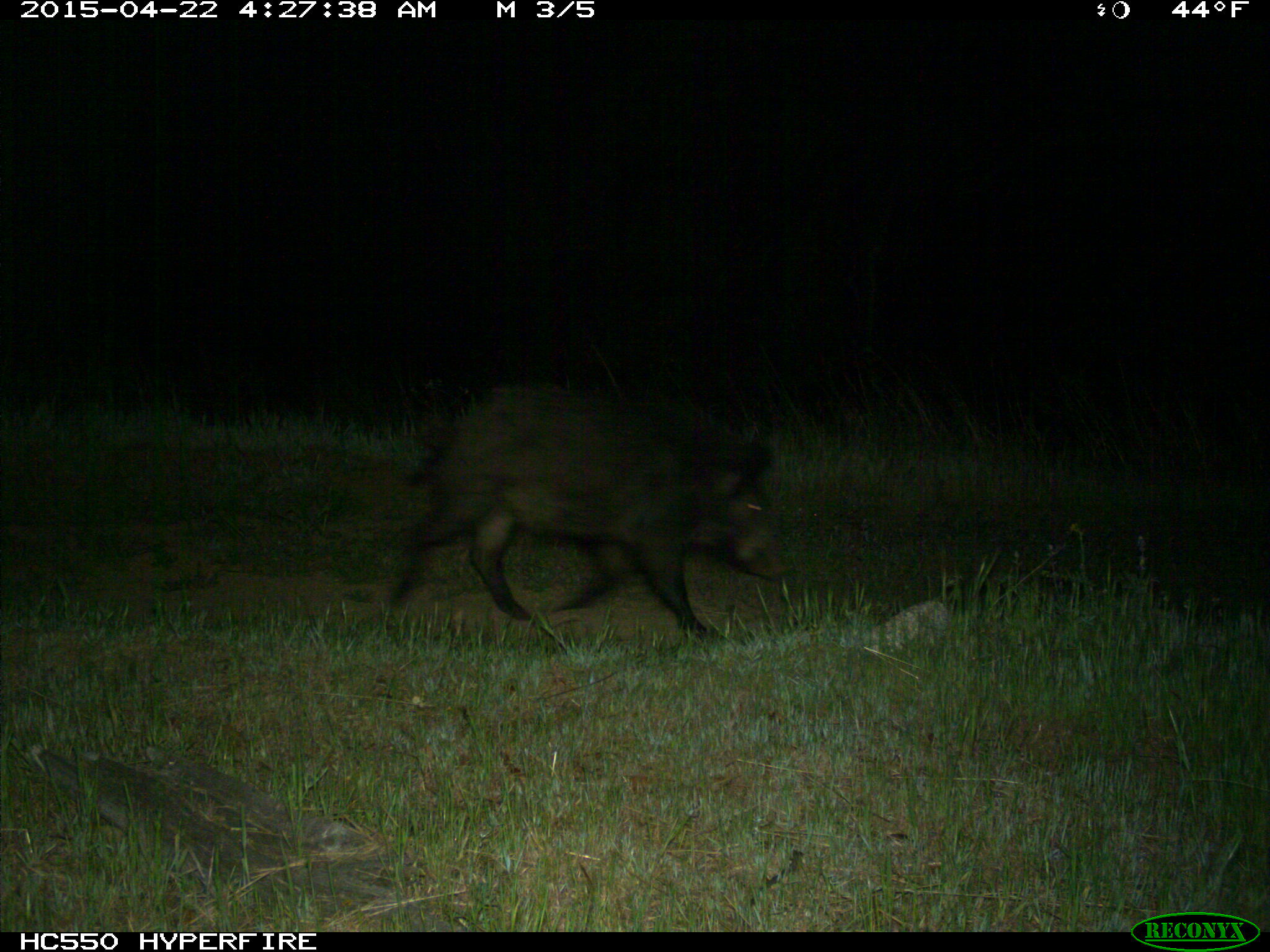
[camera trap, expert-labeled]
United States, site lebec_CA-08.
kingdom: Animalia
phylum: Chordata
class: Mammalia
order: Artiodactyla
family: Suidae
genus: Sus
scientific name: Sus scrofa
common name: wild boar